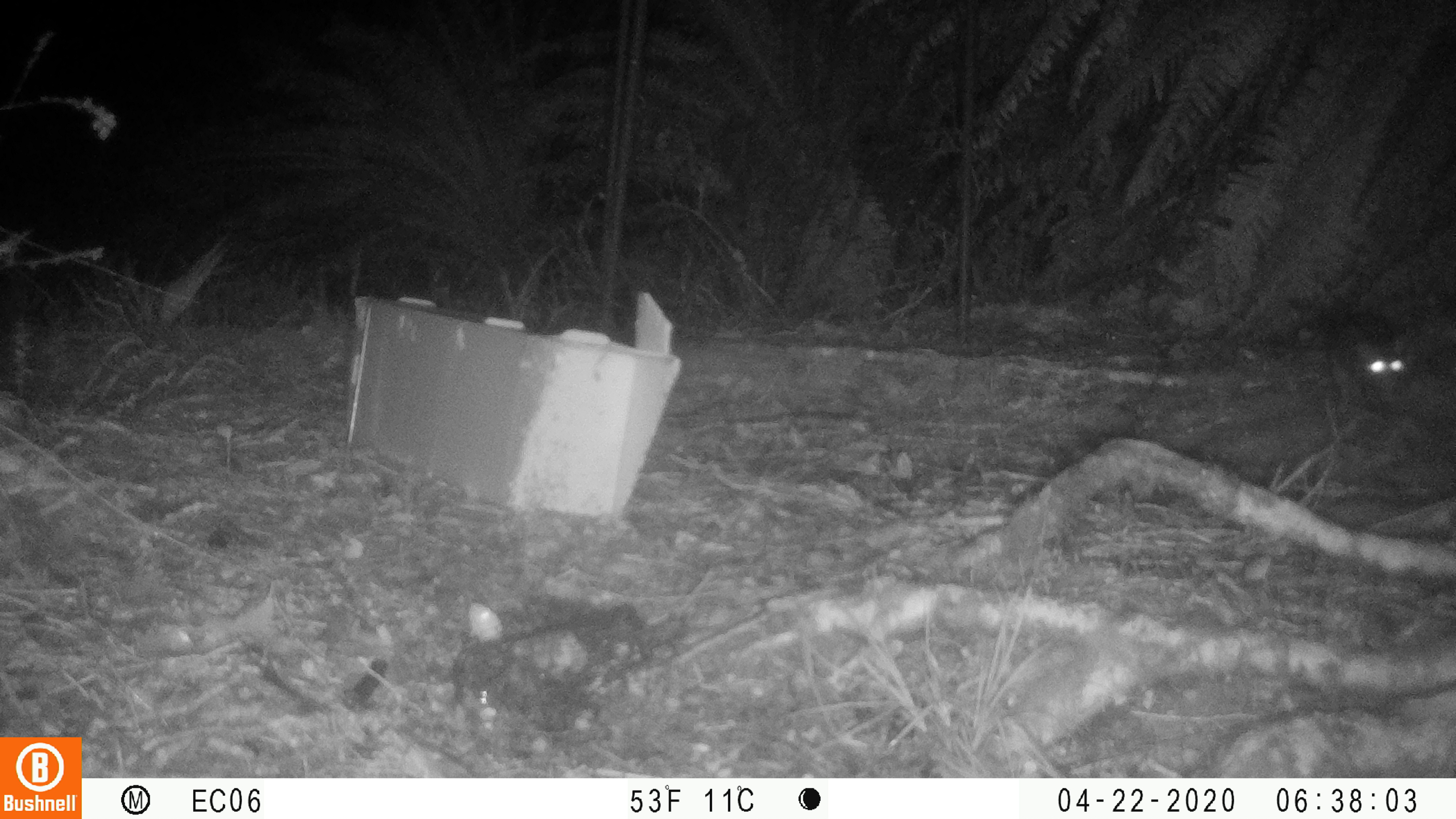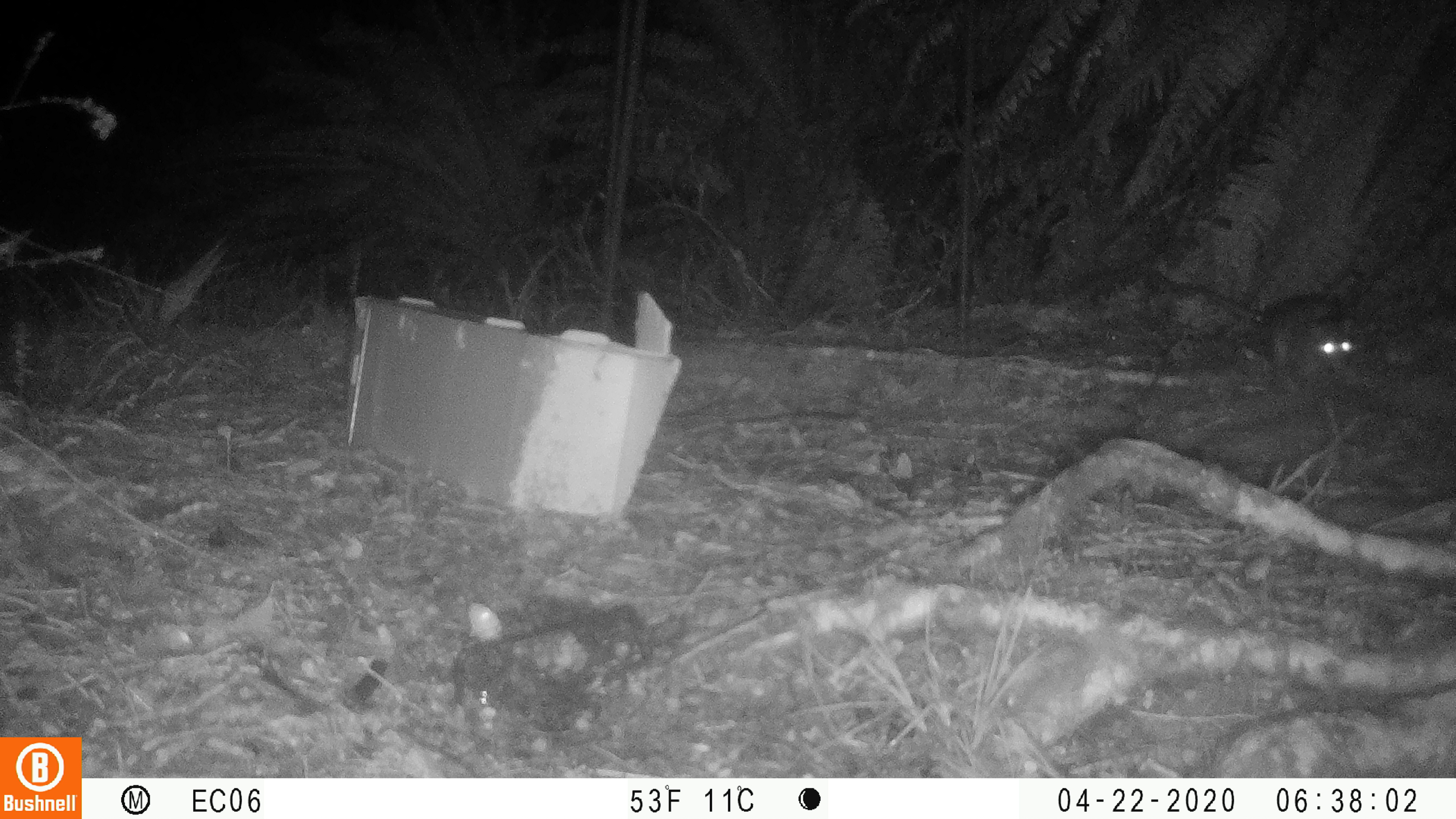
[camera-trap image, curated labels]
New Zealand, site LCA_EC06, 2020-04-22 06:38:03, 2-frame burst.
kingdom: Animalia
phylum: Chordata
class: Mammalia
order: Rodentia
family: Muridae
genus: Rattus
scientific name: Rattus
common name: rat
Rat (Rattus).